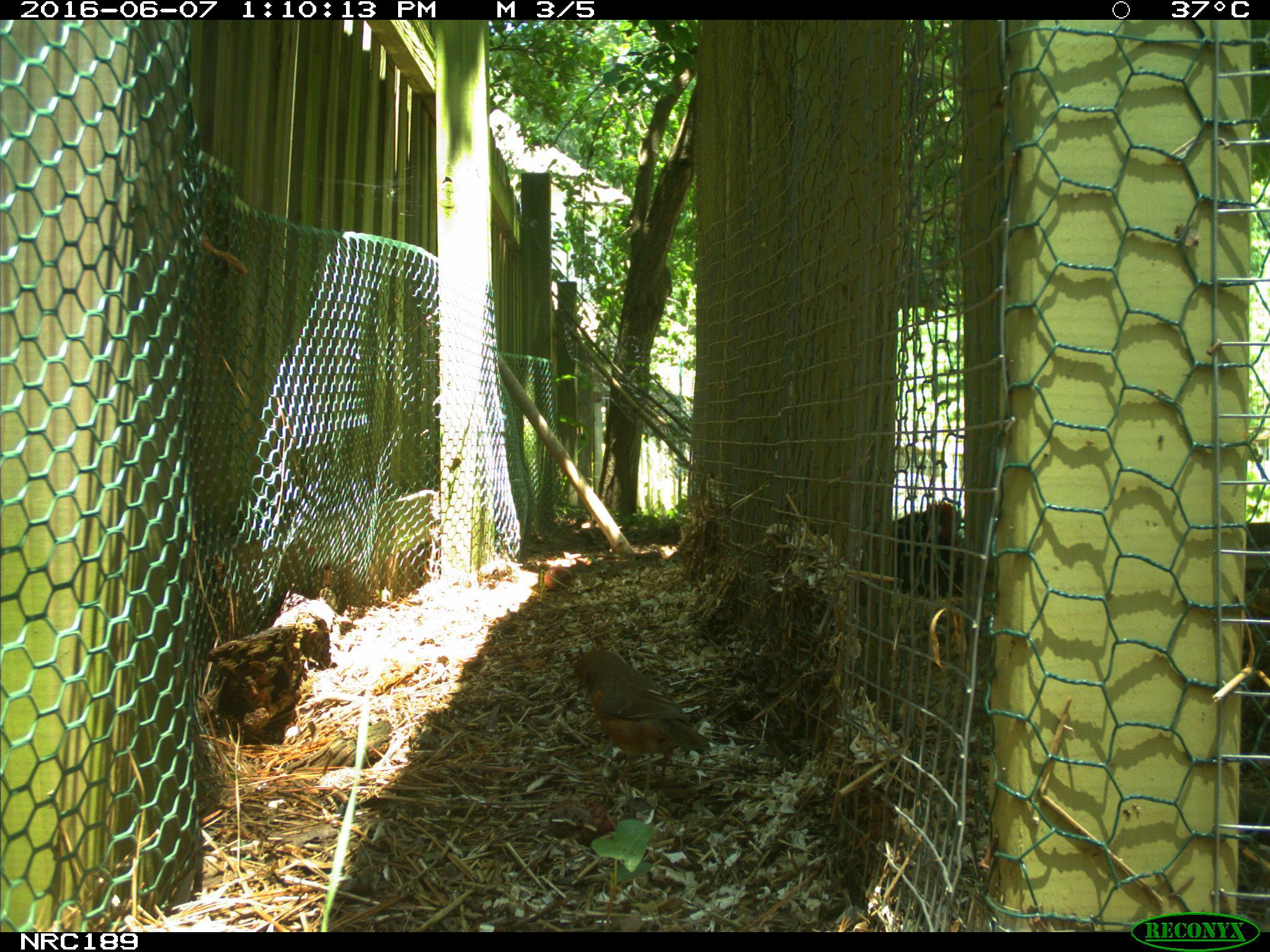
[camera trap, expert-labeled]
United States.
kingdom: Animalia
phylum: Chordata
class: Aves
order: Galliformes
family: Phasianidae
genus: Gallus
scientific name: Gallus gallus domesticus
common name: domestic chicken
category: Chicken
Chicken (domestic chicken) (Gallus gallus domesticus).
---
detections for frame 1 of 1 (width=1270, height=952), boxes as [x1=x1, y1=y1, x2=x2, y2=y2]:
Chicken: [x1=562, y1=627, x2=713, y2=788]